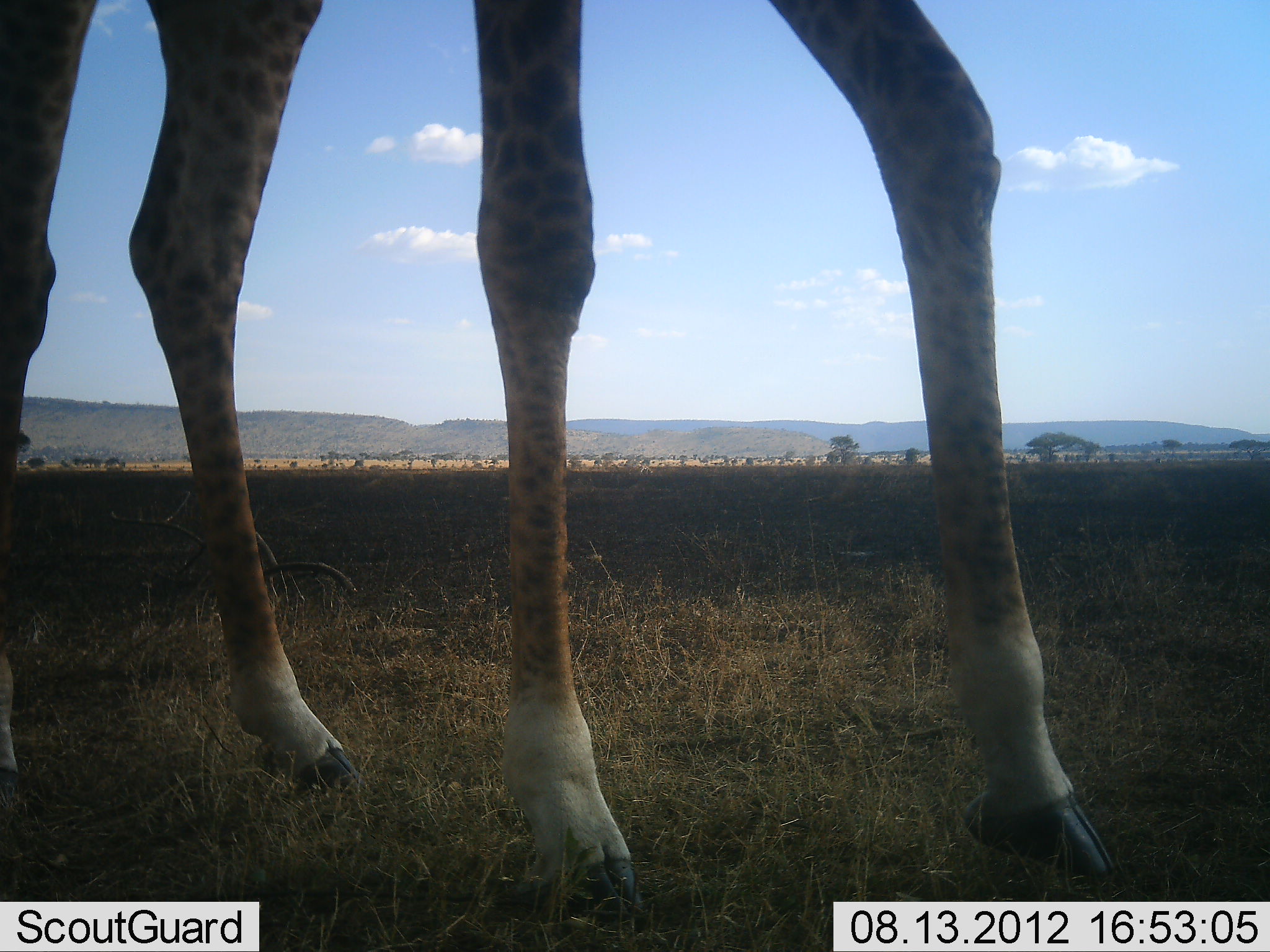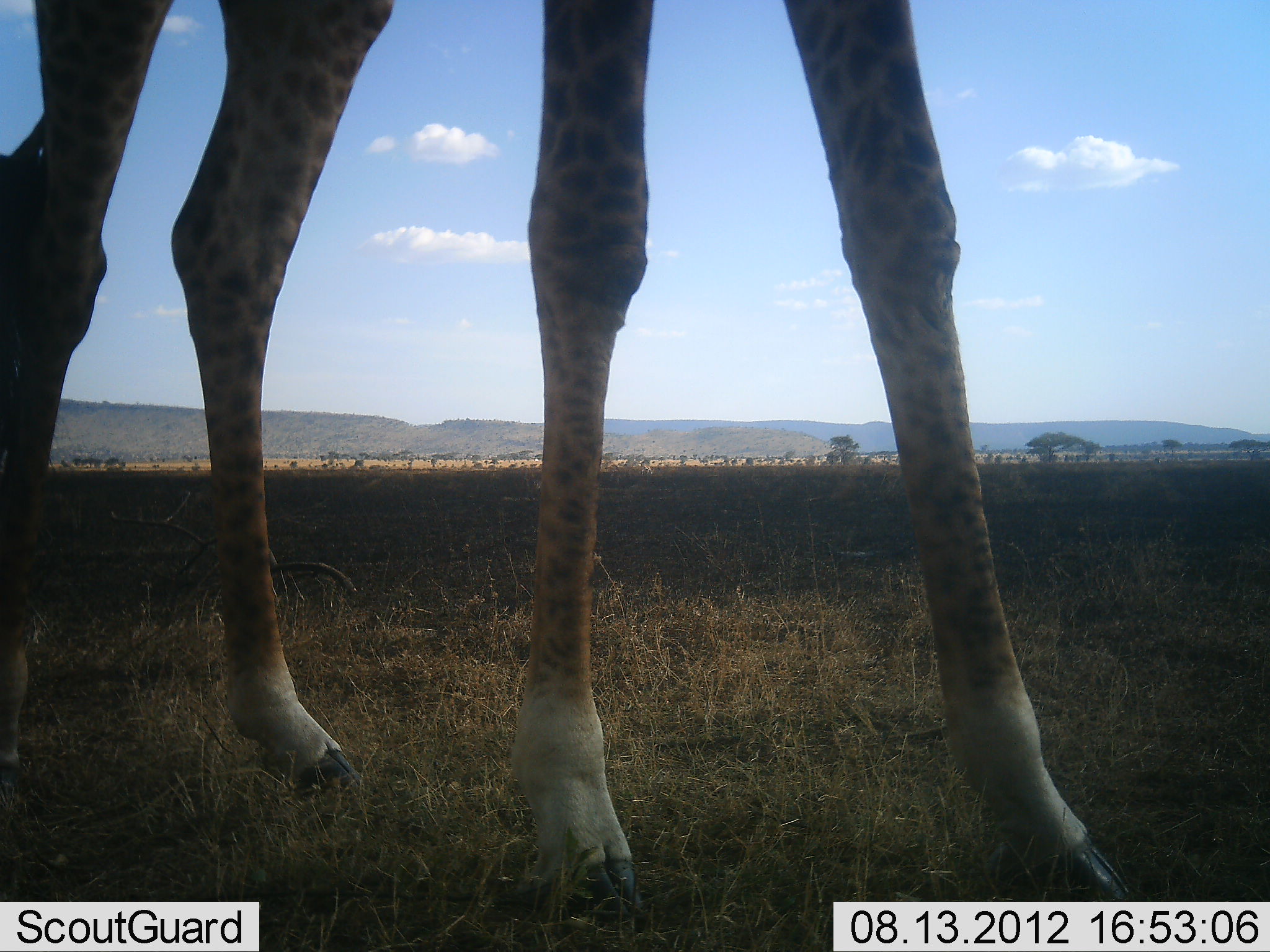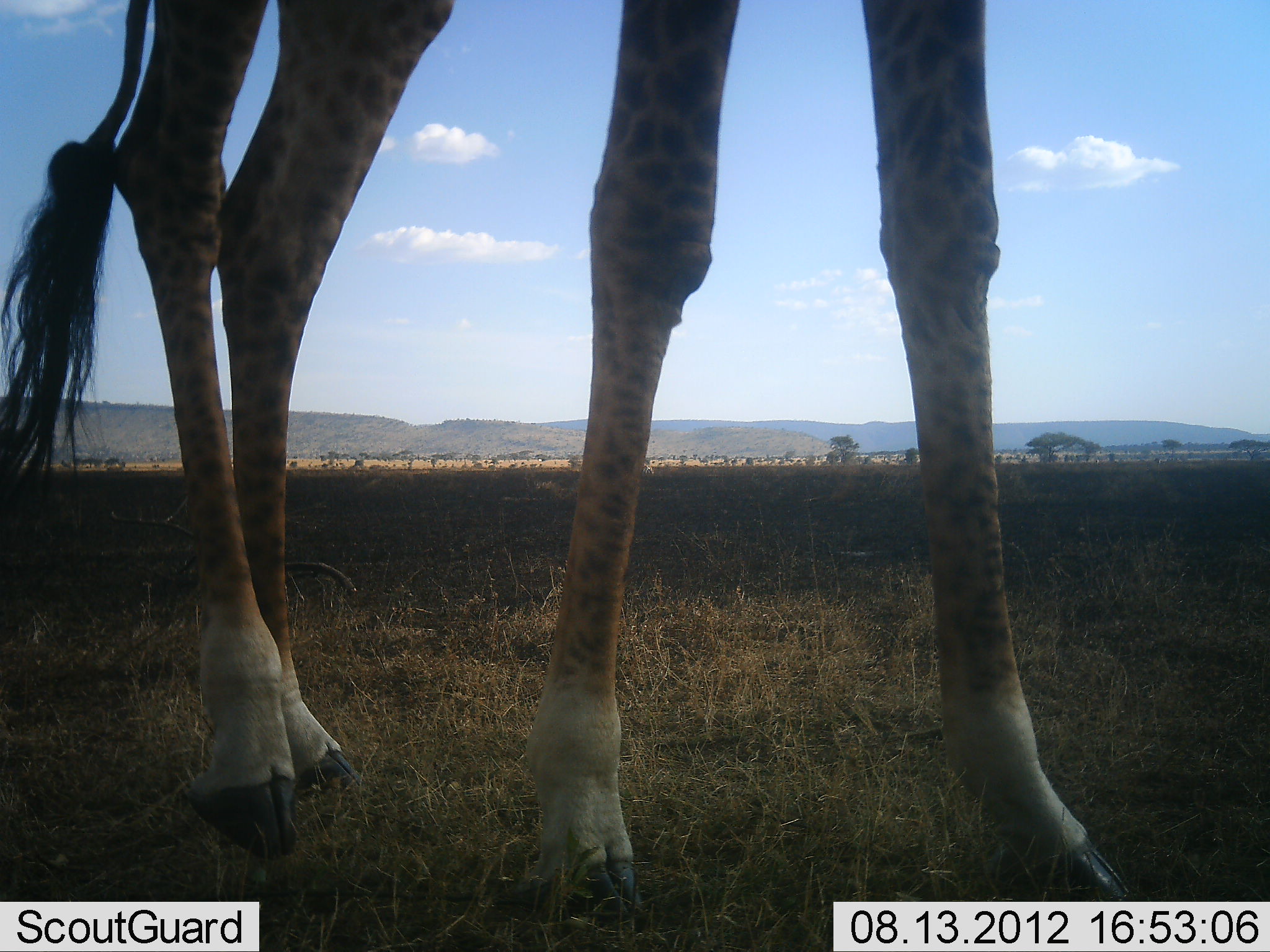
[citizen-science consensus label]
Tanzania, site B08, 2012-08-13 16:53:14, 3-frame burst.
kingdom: Animalia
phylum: Chordata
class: Mammalia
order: Artiodactyla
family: Giraffidae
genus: Giraffa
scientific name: Giraffa camelopardalis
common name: giraffe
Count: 1.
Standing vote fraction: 70%.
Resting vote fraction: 0%.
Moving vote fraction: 30%.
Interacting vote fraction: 0%.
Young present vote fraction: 0%.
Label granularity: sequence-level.